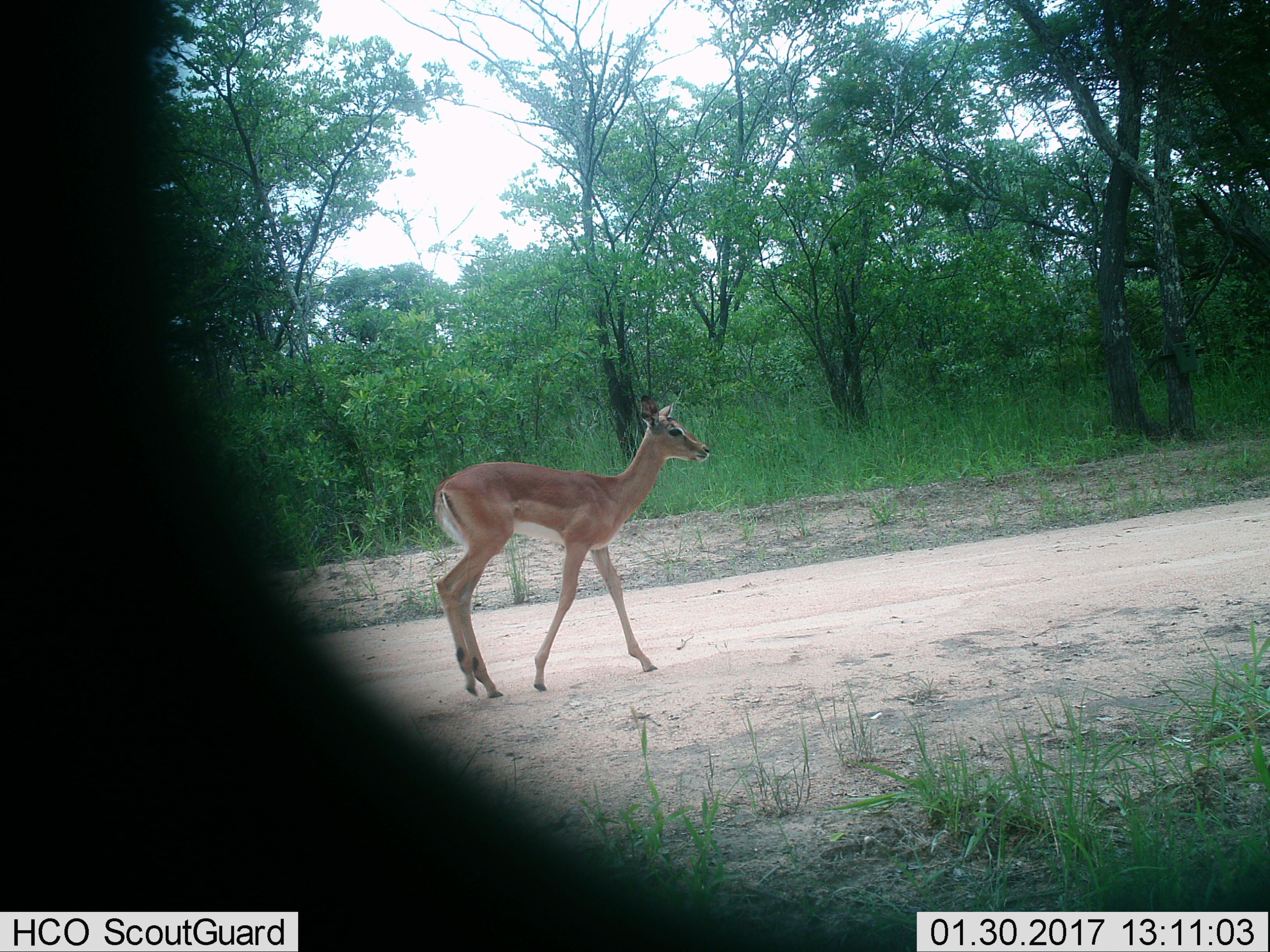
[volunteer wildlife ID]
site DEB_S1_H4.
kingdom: Animalia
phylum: Chordata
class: Mammalia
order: Artiodactyla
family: Bovidae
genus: Aepyceros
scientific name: Aepyceros melampus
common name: impala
Impala (Aepyceros melampus), count 1. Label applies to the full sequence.